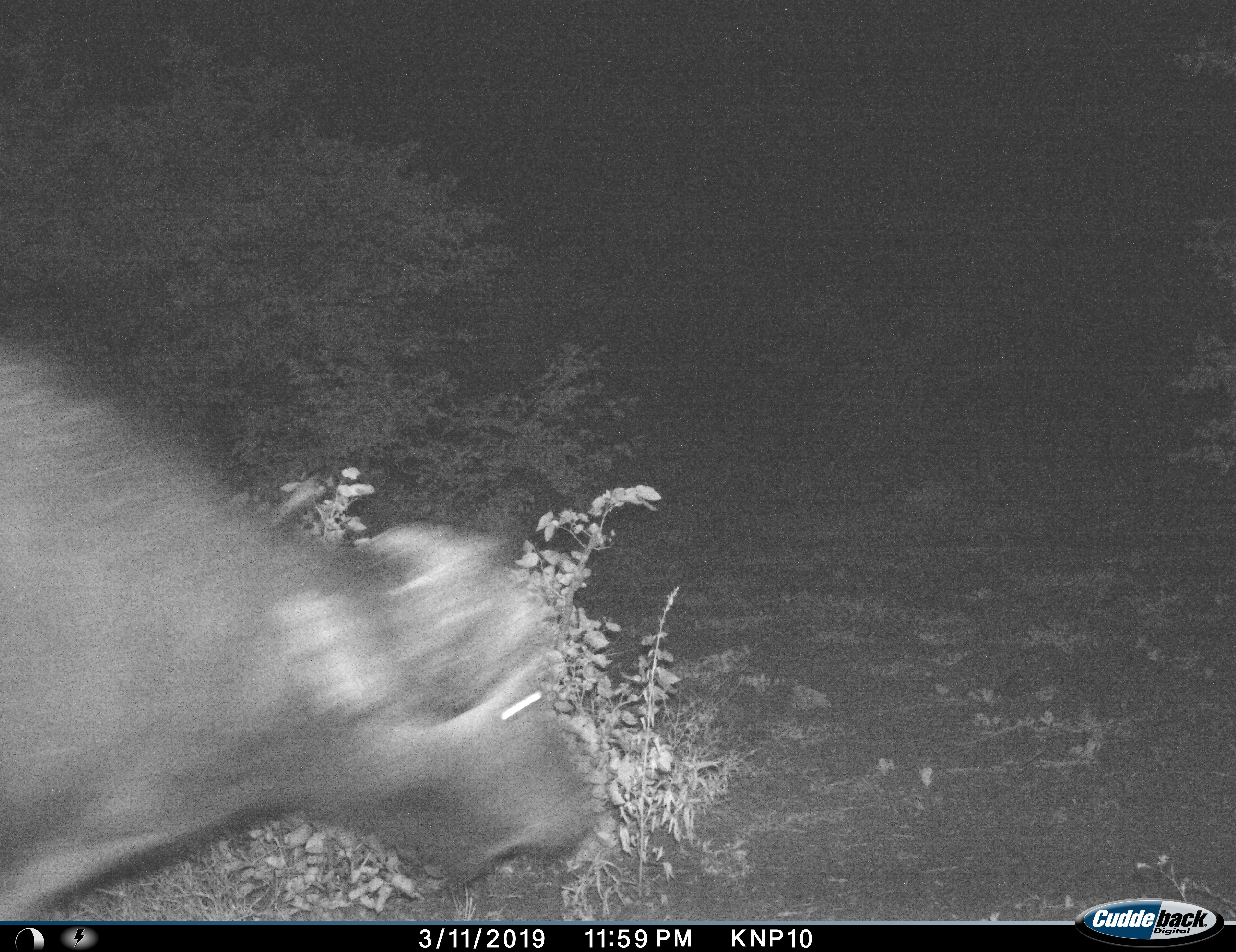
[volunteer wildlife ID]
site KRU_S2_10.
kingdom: Animalia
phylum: Chordata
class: Mammalia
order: Artiodactyla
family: Bovidae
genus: Syncerus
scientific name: Syncerus caffer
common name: african buffalo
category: buffalo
Buffalo (african buffalo) (Syncerus caffer), count 1. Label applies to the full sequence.